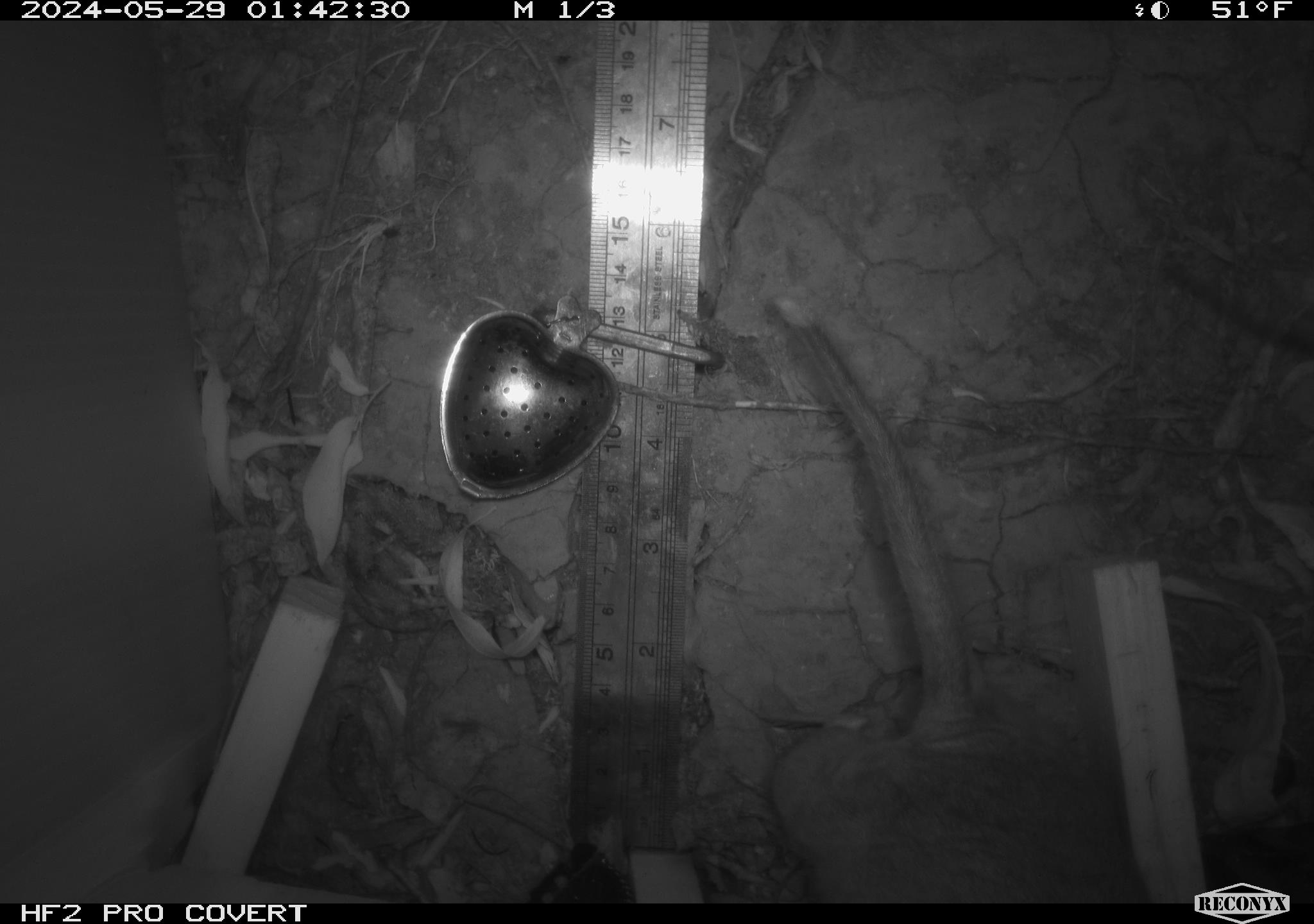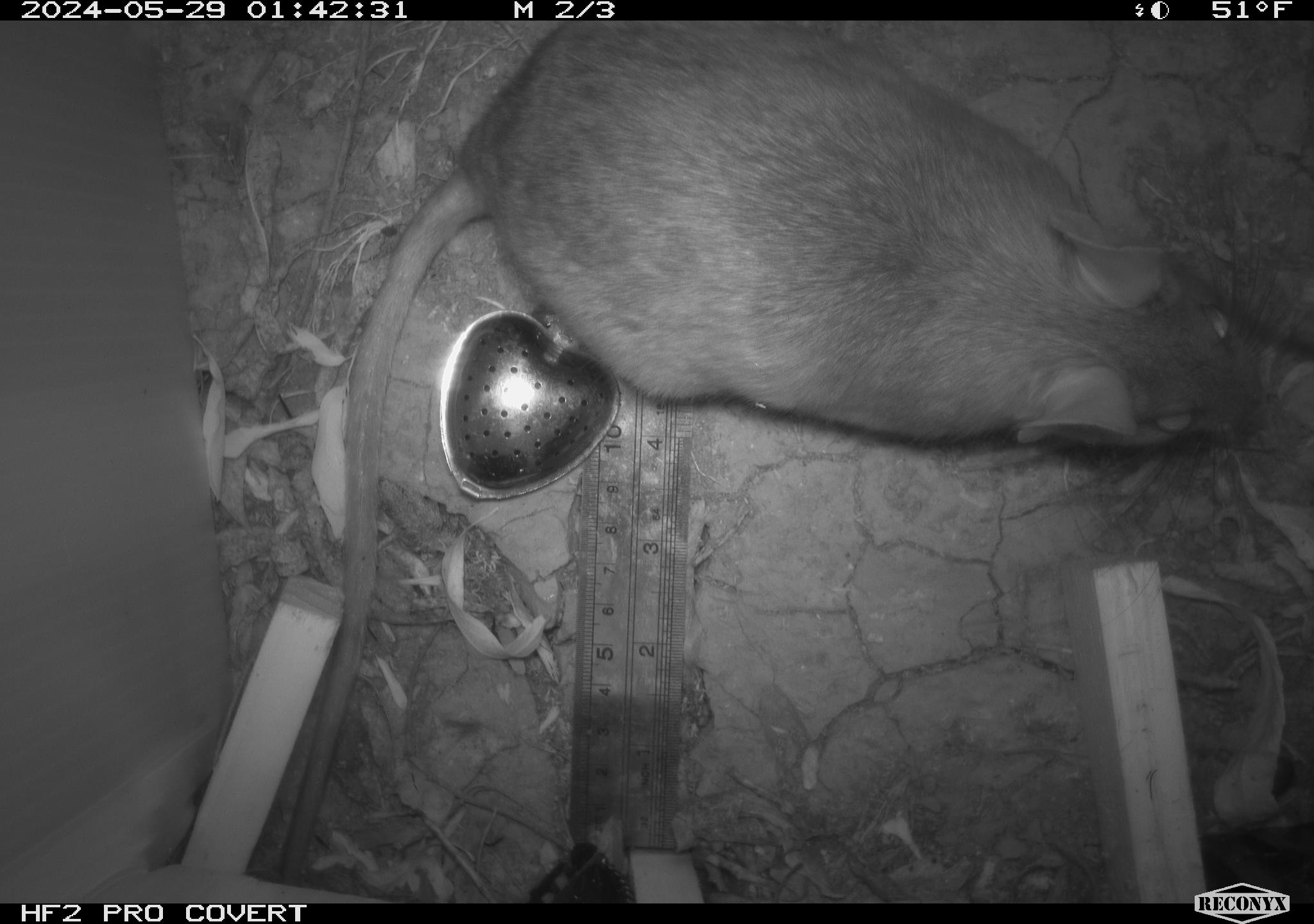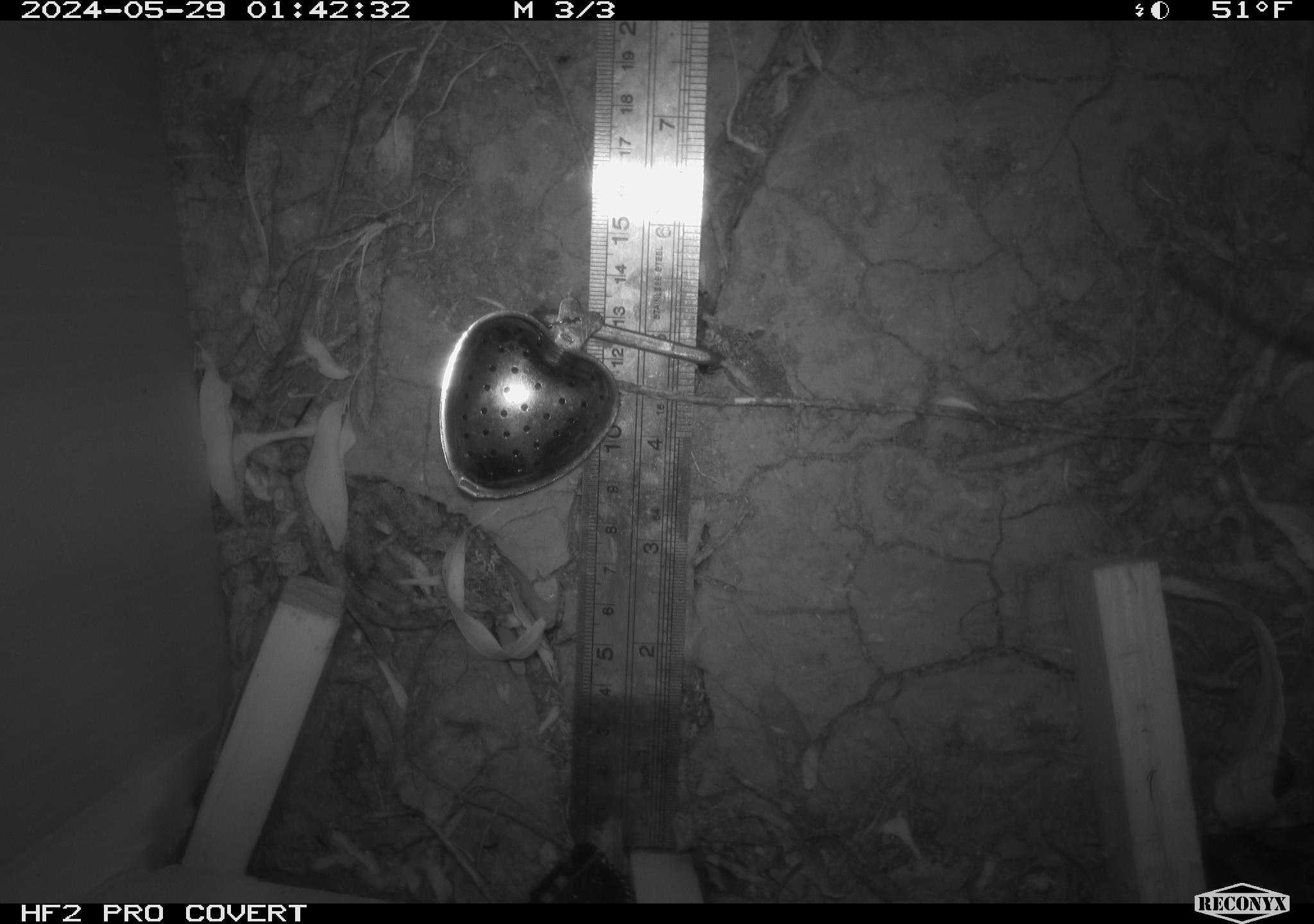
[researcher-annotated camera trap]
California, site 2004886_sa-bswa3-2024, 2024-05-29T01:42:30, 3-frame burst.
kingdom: Animalia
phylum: Chordata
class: Mammalia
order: Rodentia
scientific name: Rodentia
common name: woodrat or rat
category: woodrat or rat species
Woodrat or rat species (woodrat or rat) (Rodentia).